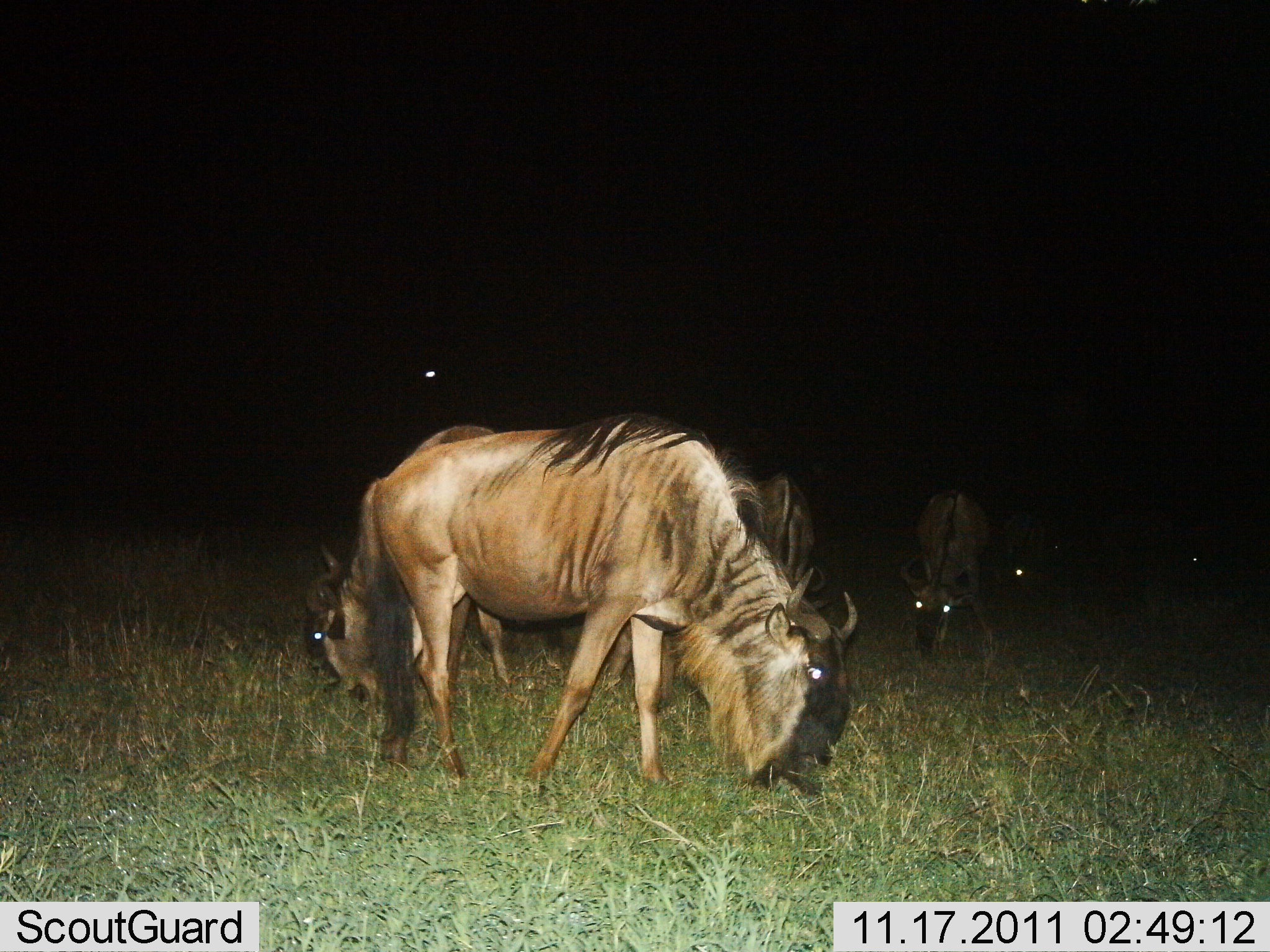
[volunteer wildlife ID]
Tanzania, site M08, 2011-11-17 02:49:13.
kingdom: Animalia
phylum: Chordata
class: Mammalia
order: Artiodactyla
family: Bovidae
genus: Connochaetes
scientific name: Connochaetes taurinus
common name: blue wildebeest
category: wildebeest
Wildebeest (blue wildebeest) (Connochaetes taurinus), count 6. Behavior (volunteer vote fractions): standing 45%, resting 0%, moving 0%, interacting 0%. Young present (vote fraction): 0%. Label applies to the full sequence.